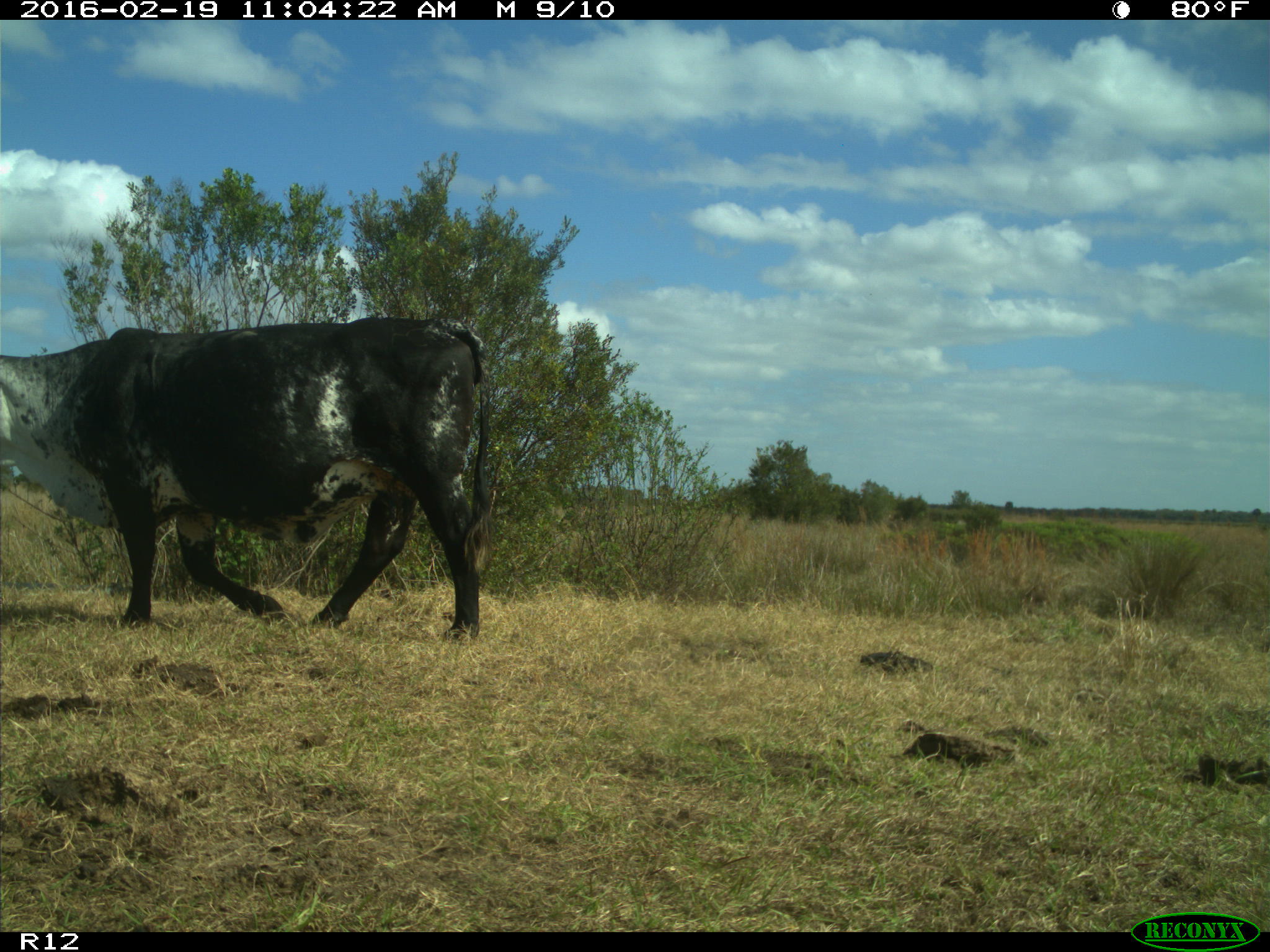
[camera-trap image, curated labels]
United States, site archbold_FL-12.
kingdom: Animalia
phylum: Chordata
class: Mammalia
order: Artiodactyla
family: Bovidae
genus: Bos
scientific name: Bos taurus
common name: domestic cow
Bos taurus (domestic cow).